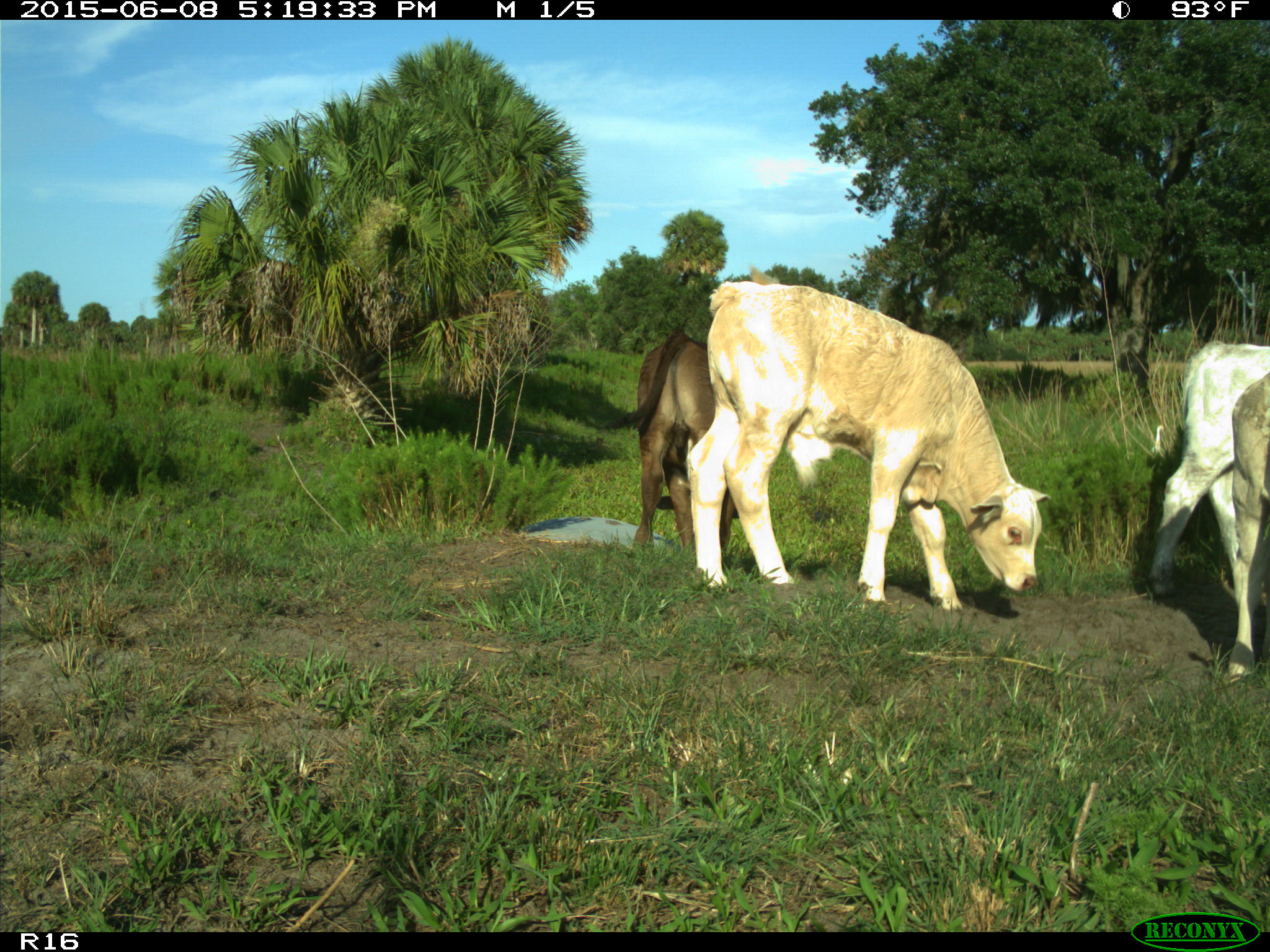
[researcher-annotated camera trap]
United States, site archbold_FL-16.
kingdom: Animalia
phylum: Chordata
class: Mammalia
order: Artiodactyla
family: Bovidae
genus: Bos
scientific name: Bos taurus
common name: domestic cow